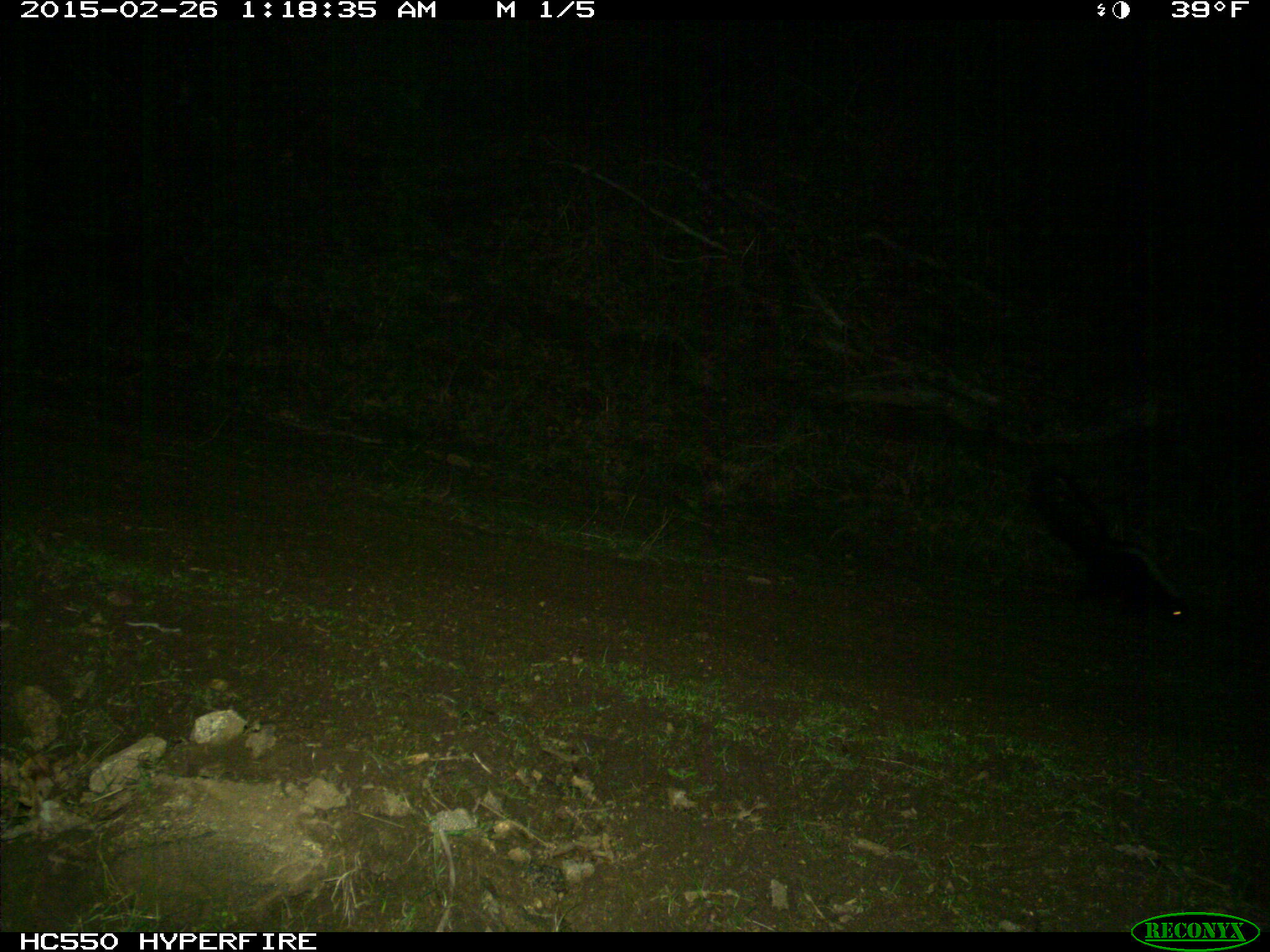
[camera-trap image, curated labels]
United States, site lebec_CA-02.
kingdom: Animalia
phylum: Chordata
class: Mammalia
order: Carnivora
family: Mephitidae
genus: Mephitis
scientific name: Mephitis mephitis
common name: striped skunk